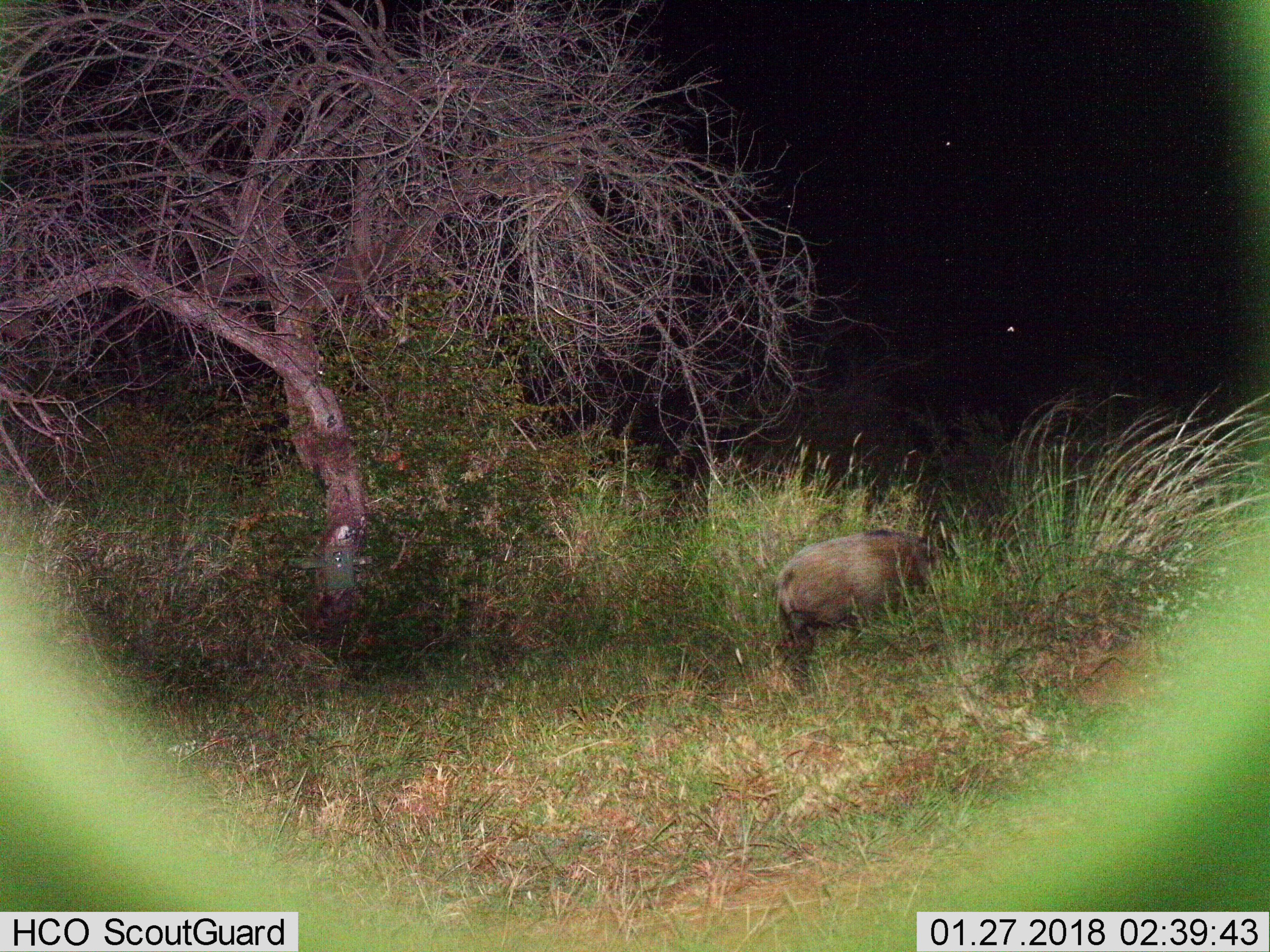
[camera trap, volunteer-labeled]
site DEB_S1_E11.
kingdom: Animalia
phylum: Chordata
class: Mammalia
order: Artiodactyla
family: Suidae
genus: Potamochoerus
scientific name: Potamochoerus larvatus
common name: bushpig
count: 1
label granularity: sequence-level